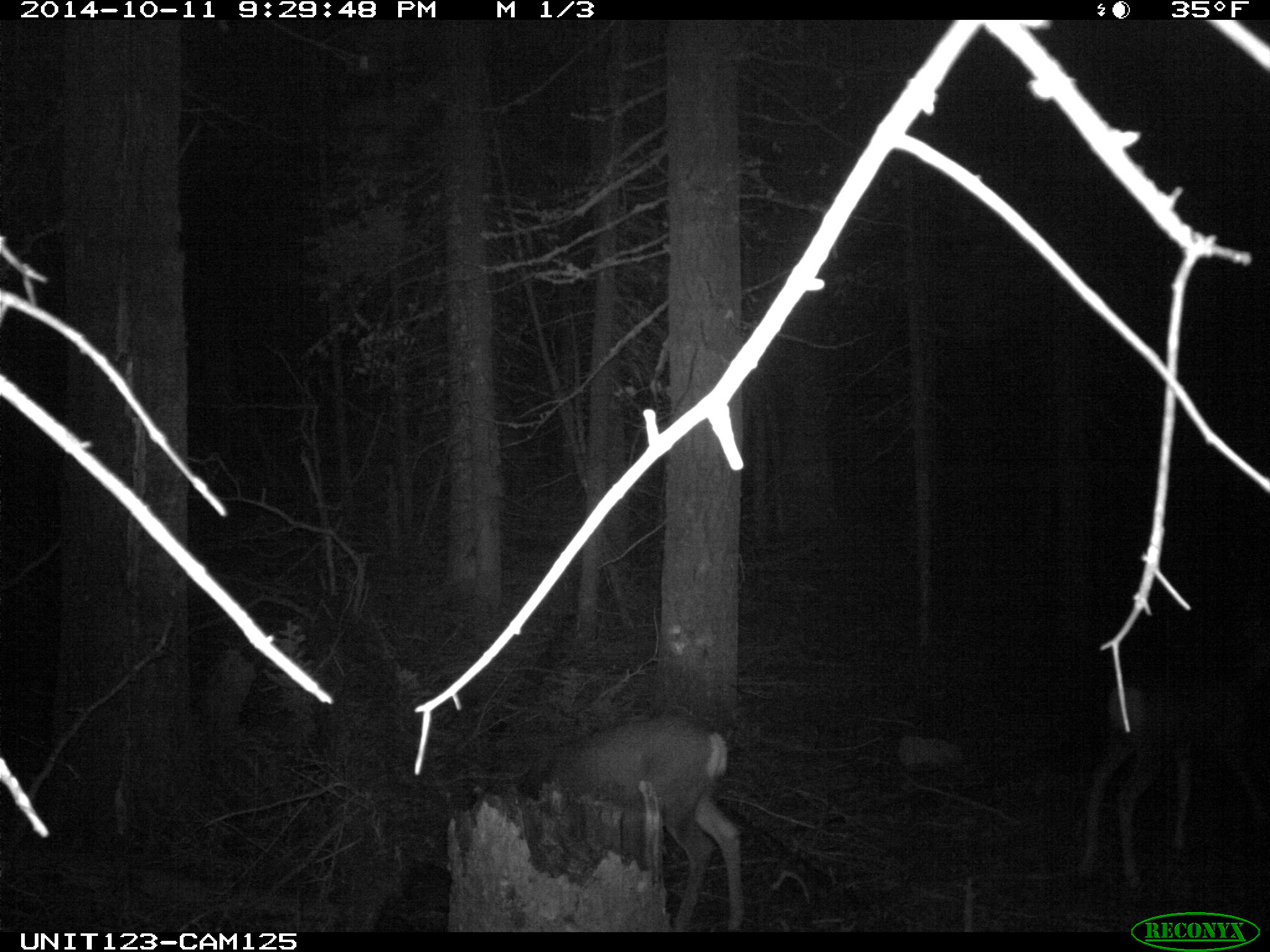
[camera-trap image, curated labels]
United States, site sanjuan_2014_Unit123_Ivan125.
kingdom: Animalia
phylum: Chordata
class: Mammalia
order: Artiodactyla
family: Cervidae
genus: Odocoileus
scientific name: Odocoileus hemionus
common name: mule deer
Odocoileus hemionus (mule deer).